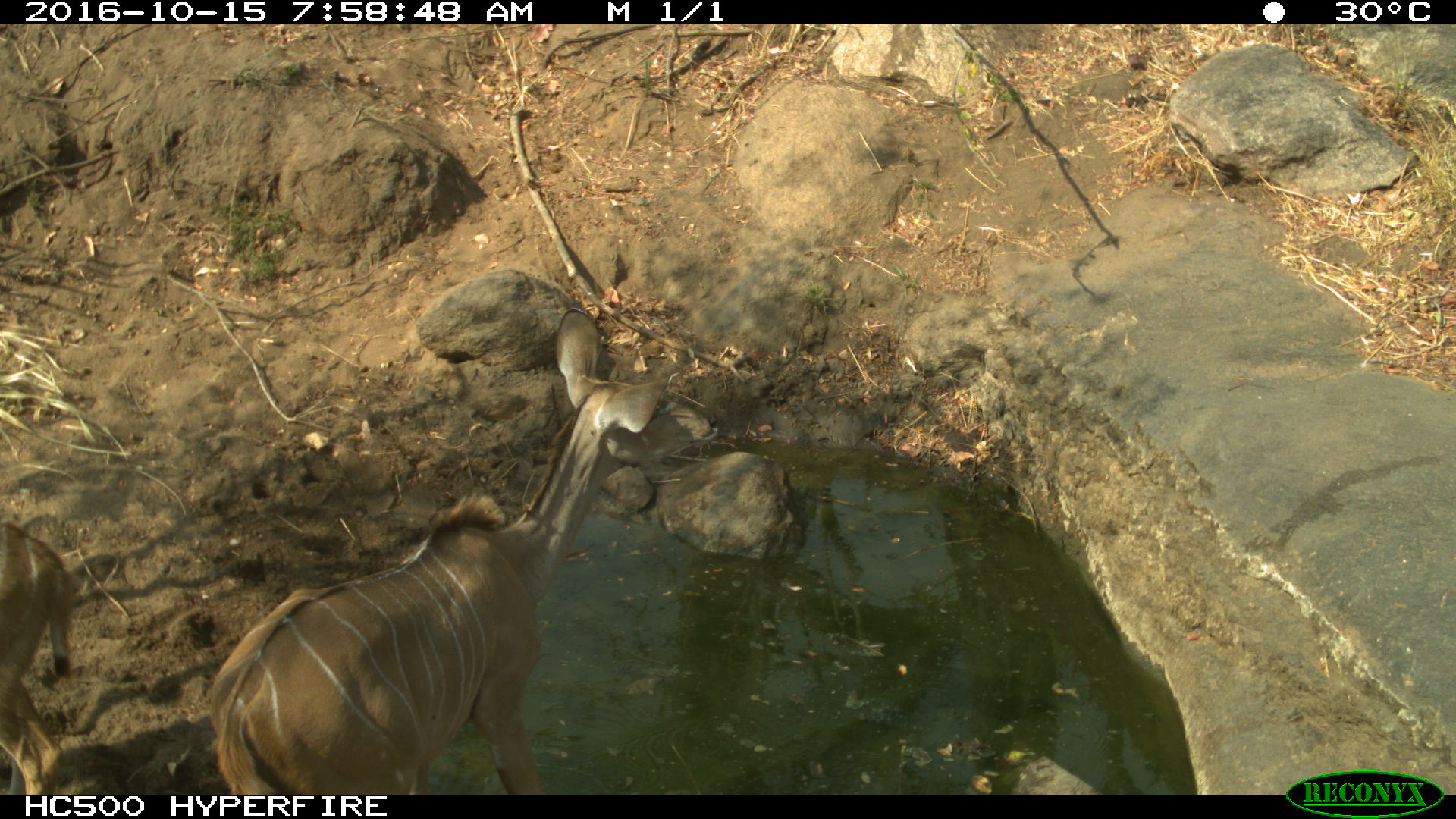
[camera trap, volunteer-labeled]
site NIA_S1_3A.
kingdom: Animalia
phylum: Chordata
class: Mammalia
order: Artiodactyla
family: Bovidae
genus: Tragelaphus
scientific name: Tragelaphus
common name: kudu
Kudu (Tragelaphus), count 2. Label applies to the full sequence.